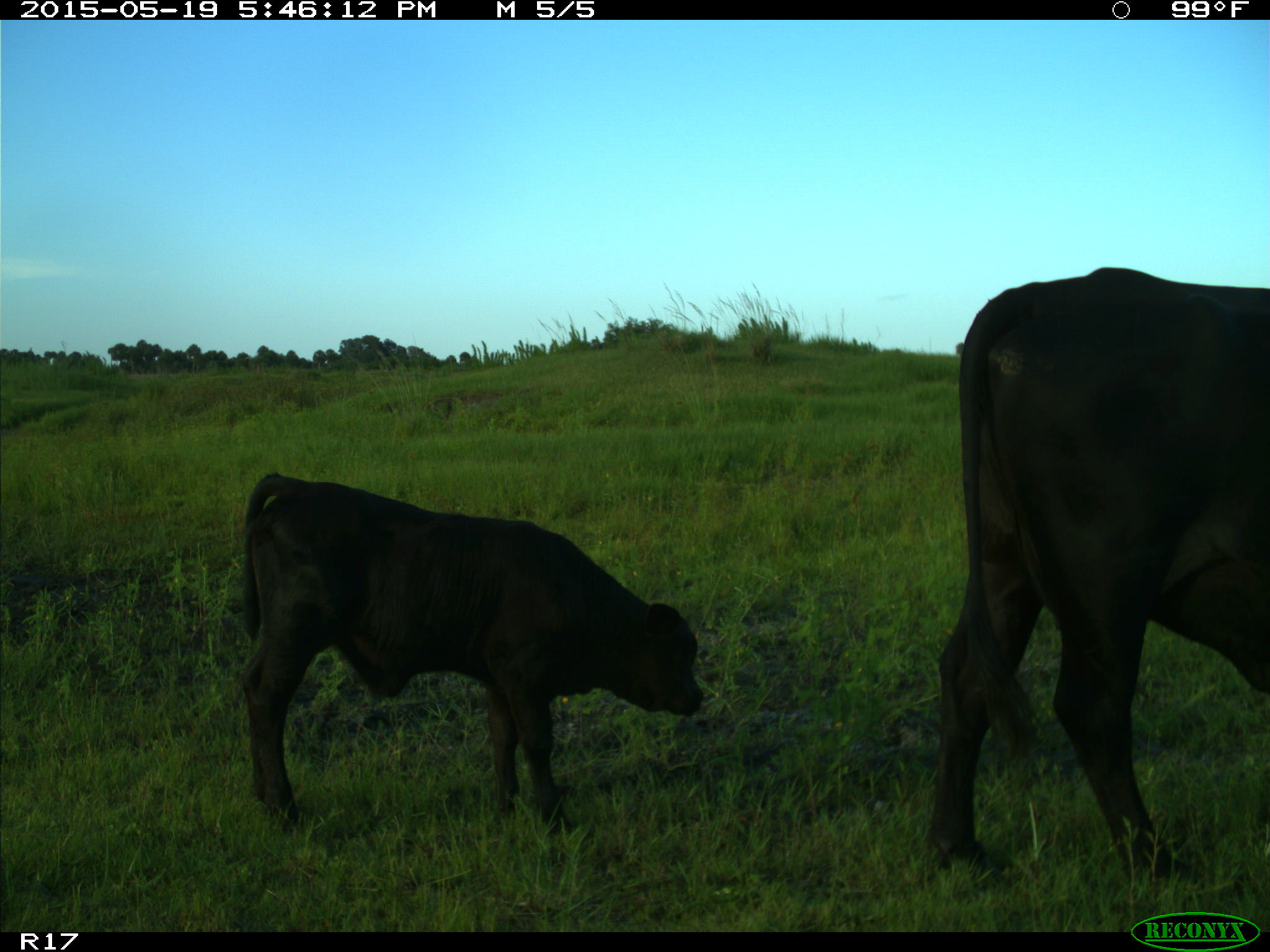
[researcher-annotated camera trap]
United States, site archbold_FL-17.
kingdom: Animalia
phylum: Chordata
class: Mammalia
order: Artiodactyla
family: Bovidae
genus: Bos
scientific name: Bos taurus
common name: domestic cow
Bos taurus (domestic cow).